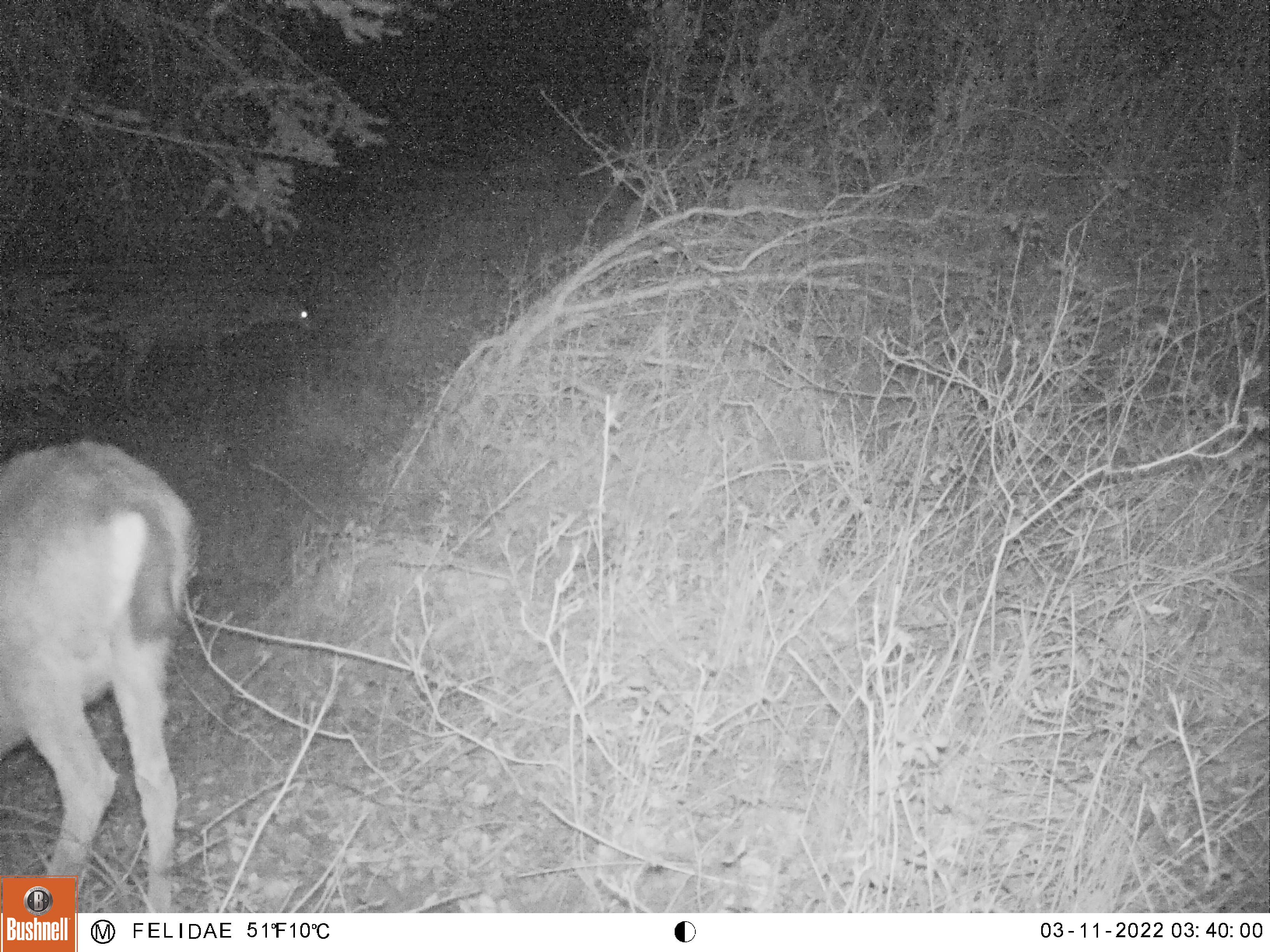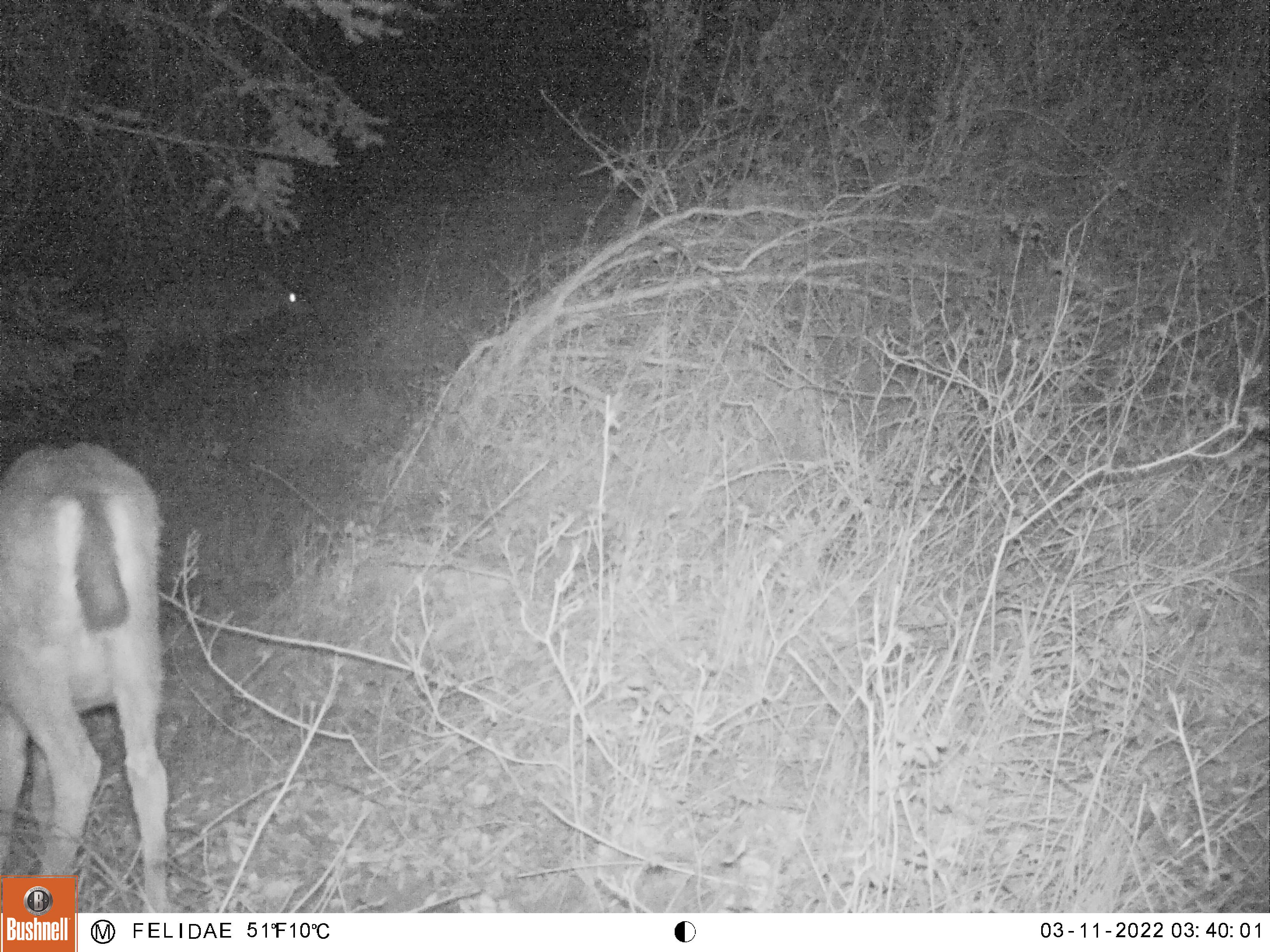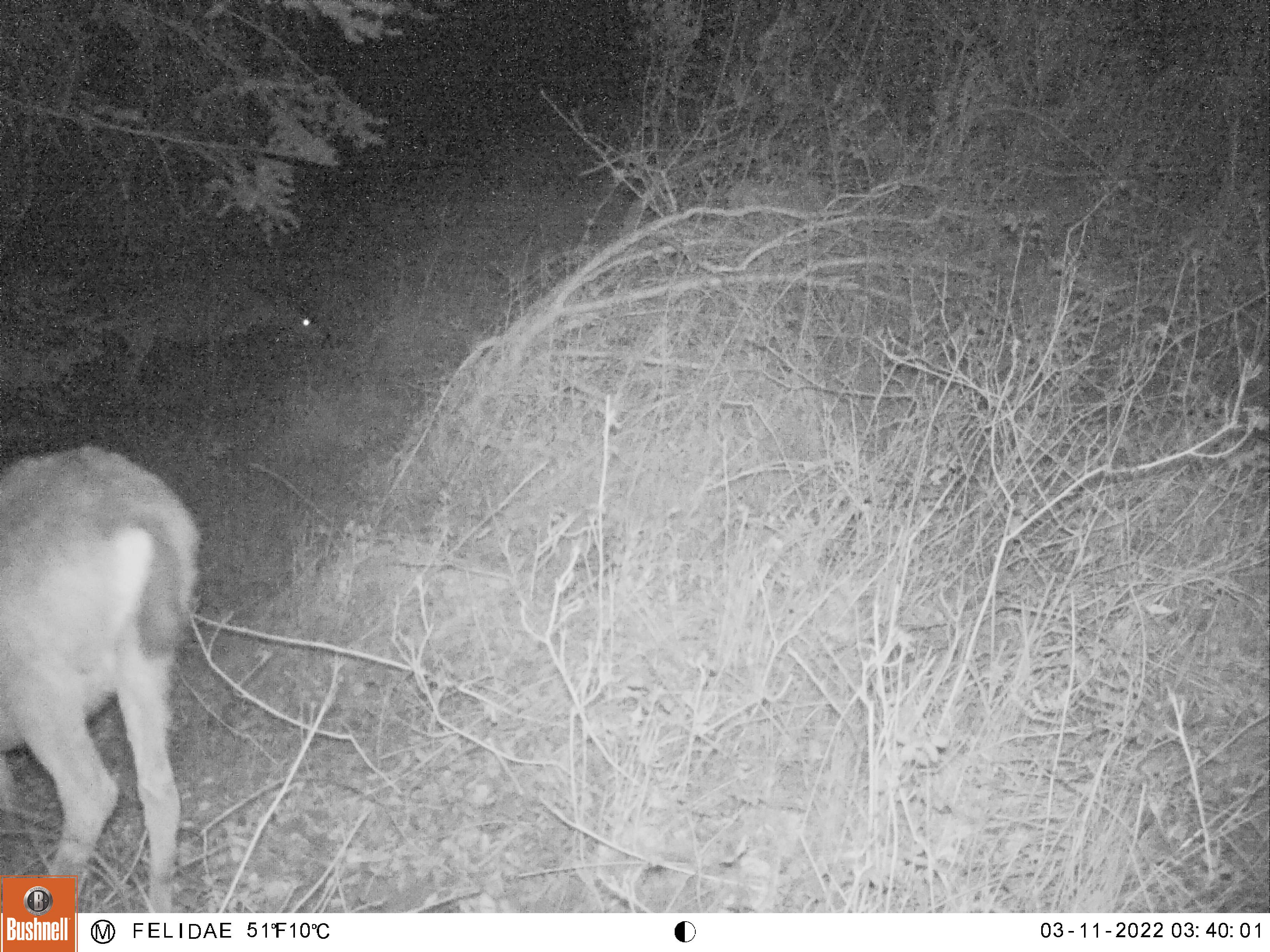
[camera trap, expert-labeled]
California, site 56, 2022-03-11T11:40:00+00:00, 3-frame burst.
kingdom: Animalia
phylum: Chordata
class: Mammalia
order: Artiodactyla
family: Cervidae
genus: Odocoileus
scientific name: Odocoileus hemionus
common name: mule deer